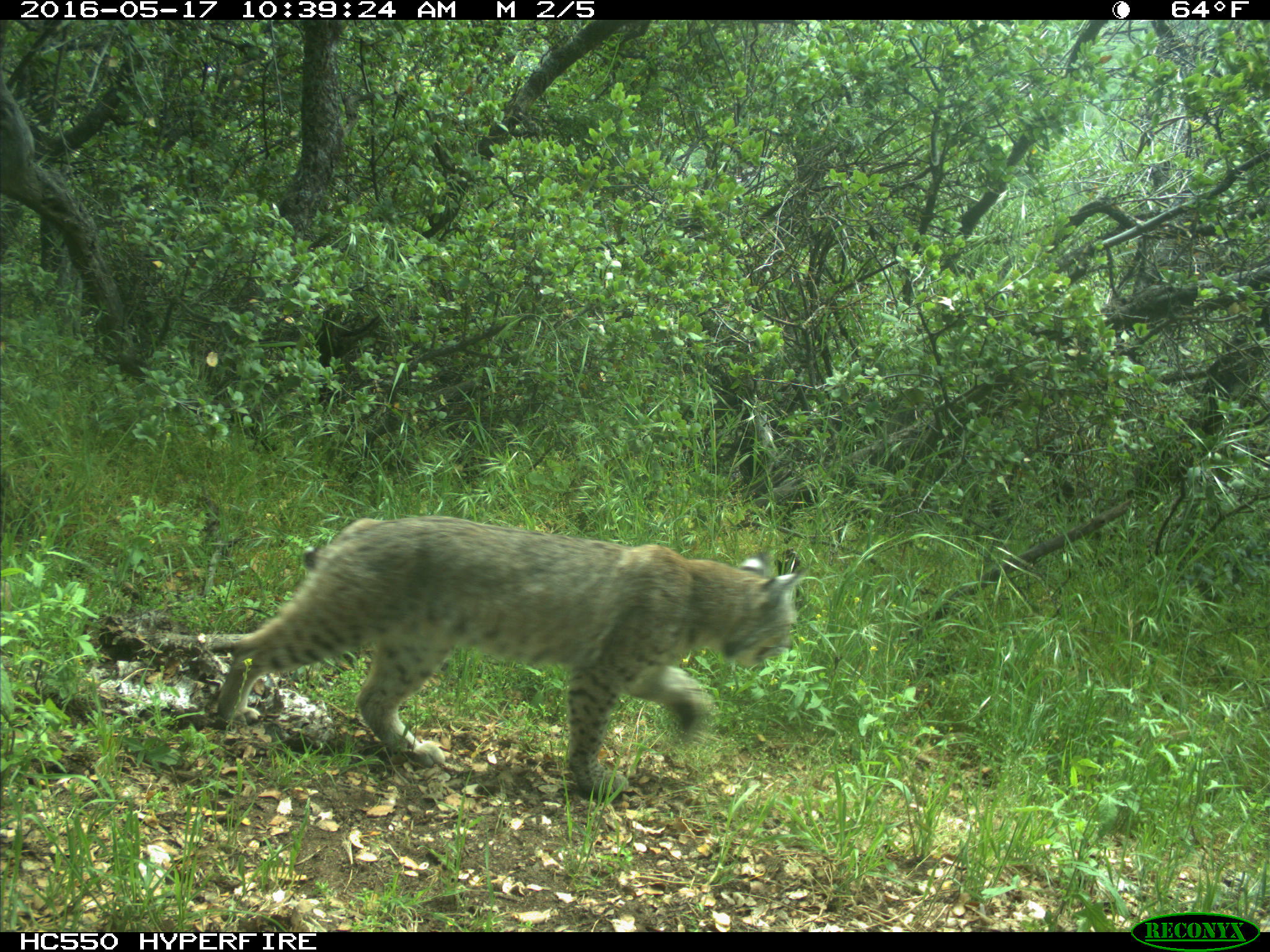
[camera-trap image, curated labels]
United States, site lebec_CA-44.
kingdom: Animalia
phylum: Chordata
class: Mammalia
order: Carnivora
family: Felidae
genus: Lynx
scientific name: Lynx rufus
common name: bobcat